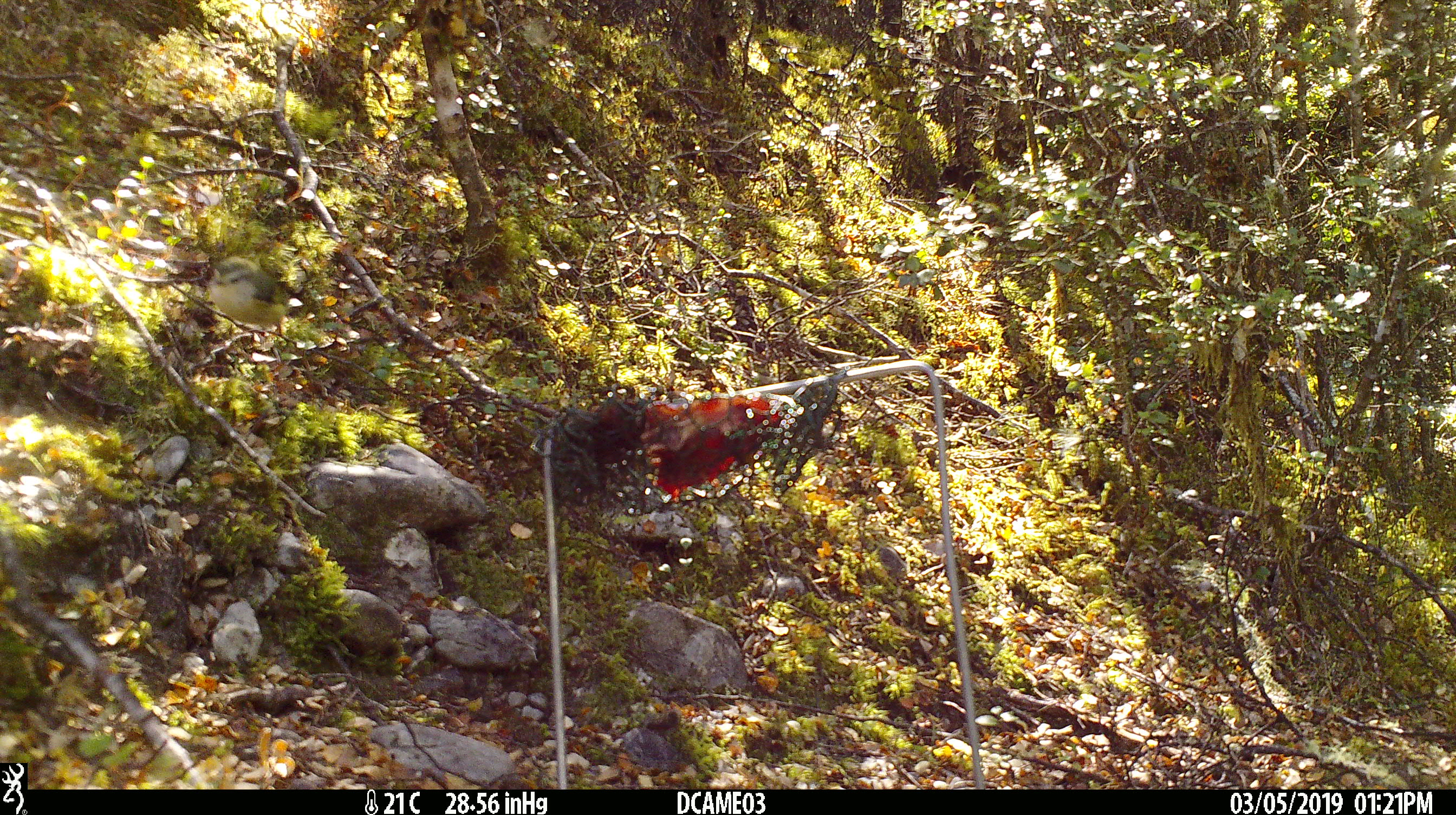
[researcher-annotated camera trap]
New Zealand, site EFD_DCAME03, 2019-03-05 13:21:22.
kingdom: Animalia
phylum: Chordata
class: Aves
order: Passeriformes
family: Acanthisittidae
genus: Acanthisitta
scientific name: Acanthisitta chloris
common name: rifleman